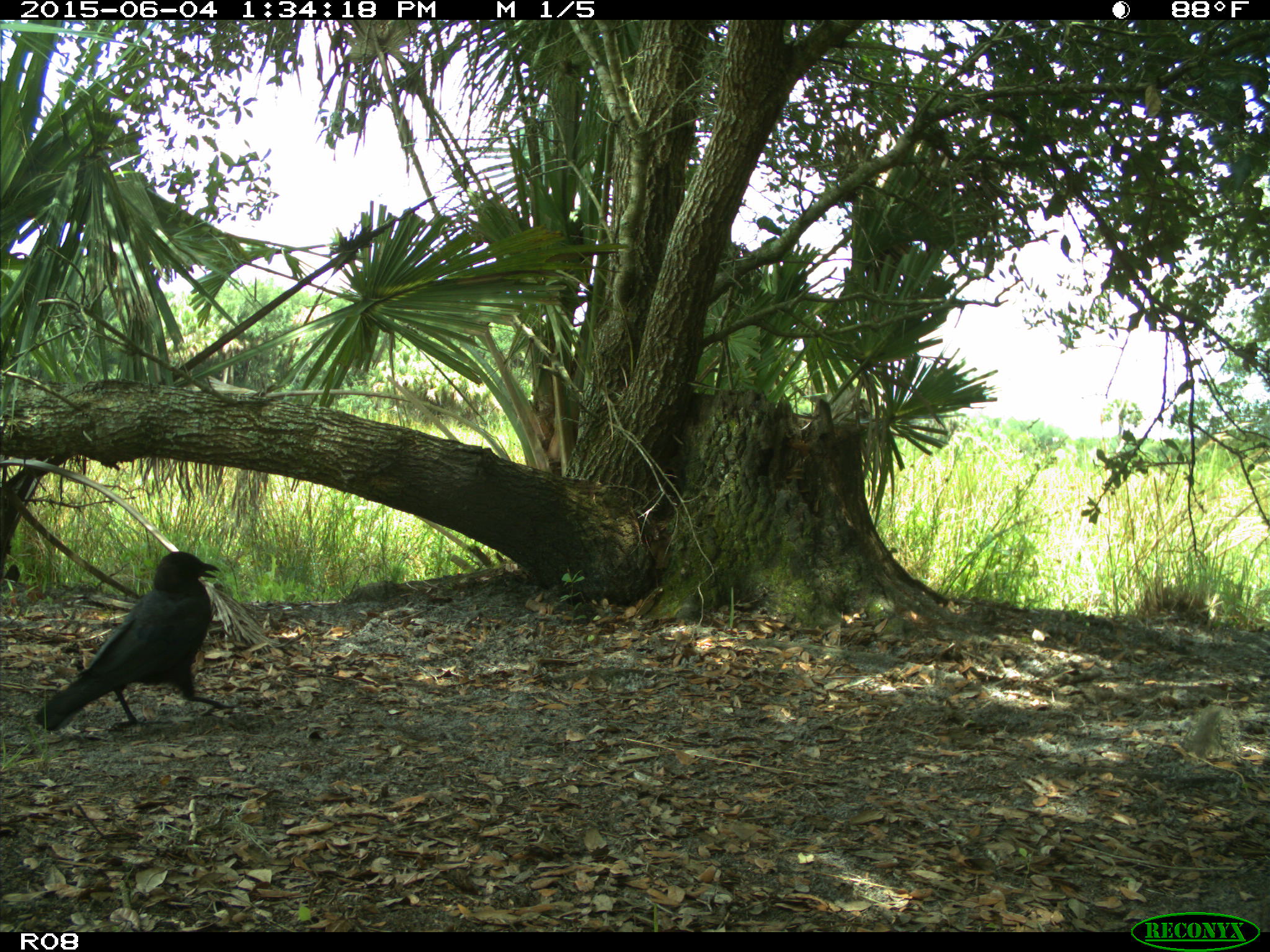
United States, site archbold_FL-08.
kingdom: Animalia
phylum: Chordata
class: Aves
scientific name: Aves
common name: birds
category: unidentified bird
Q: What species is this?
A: Unidentified bird (birds) (Aves).